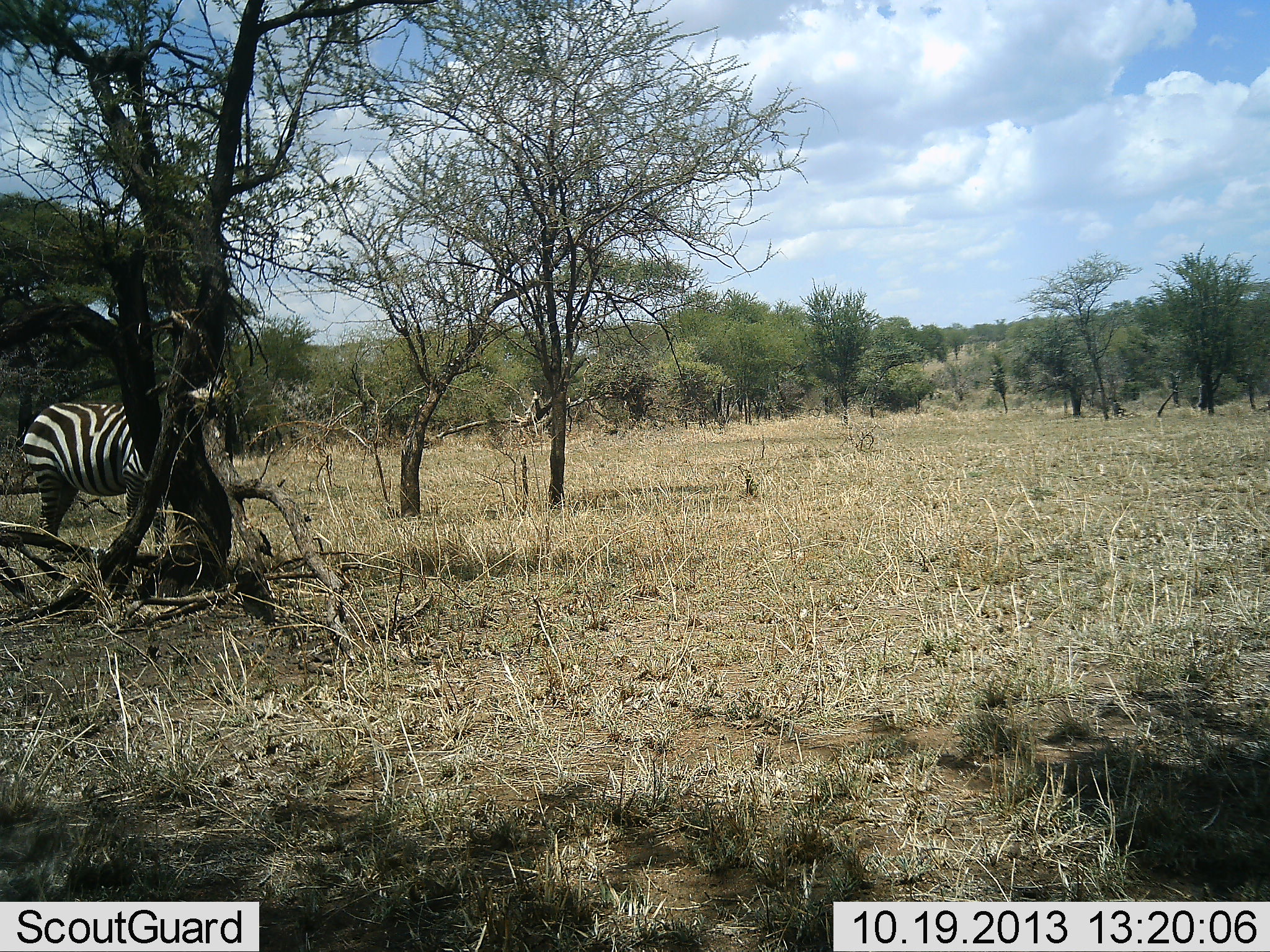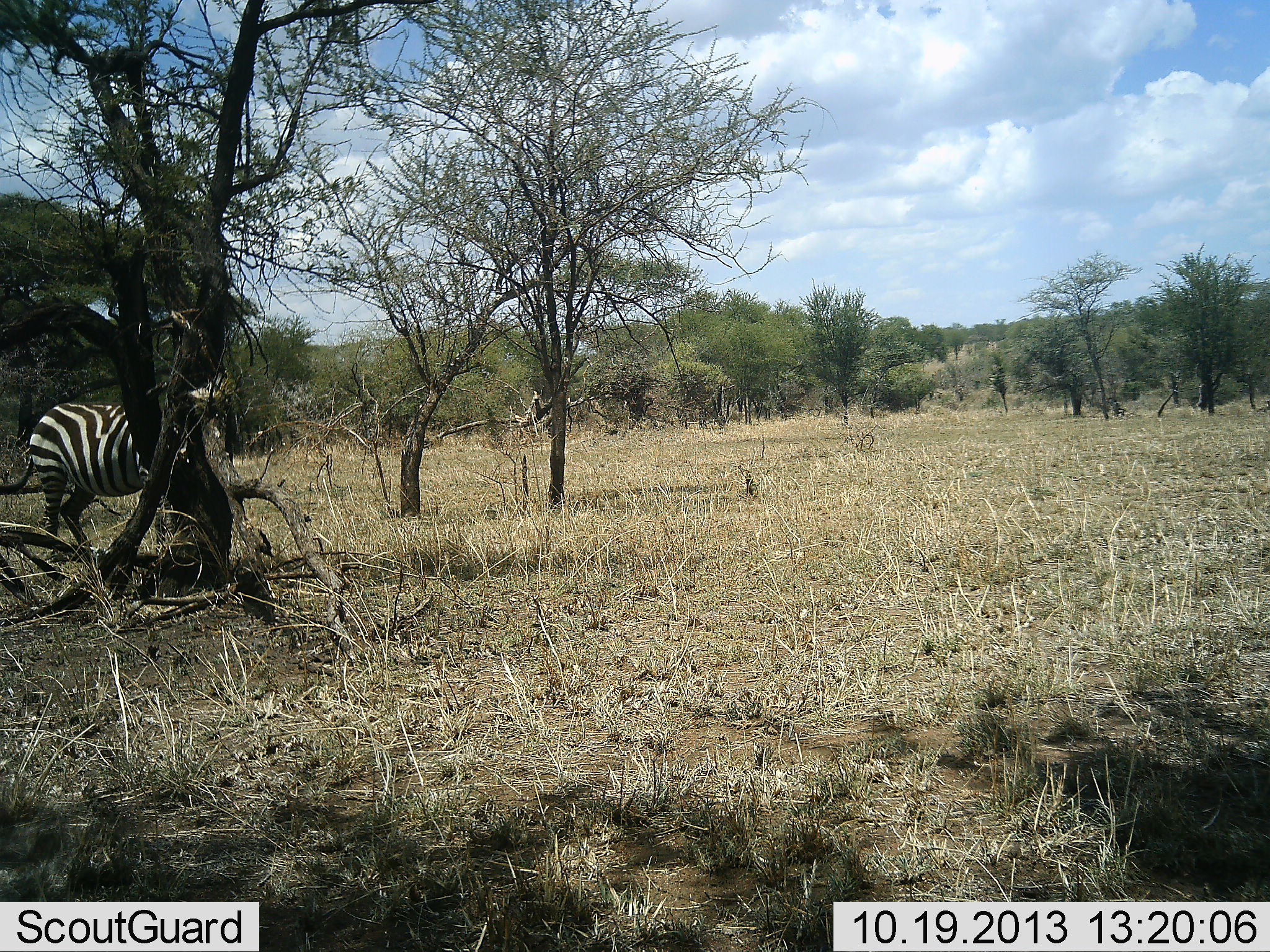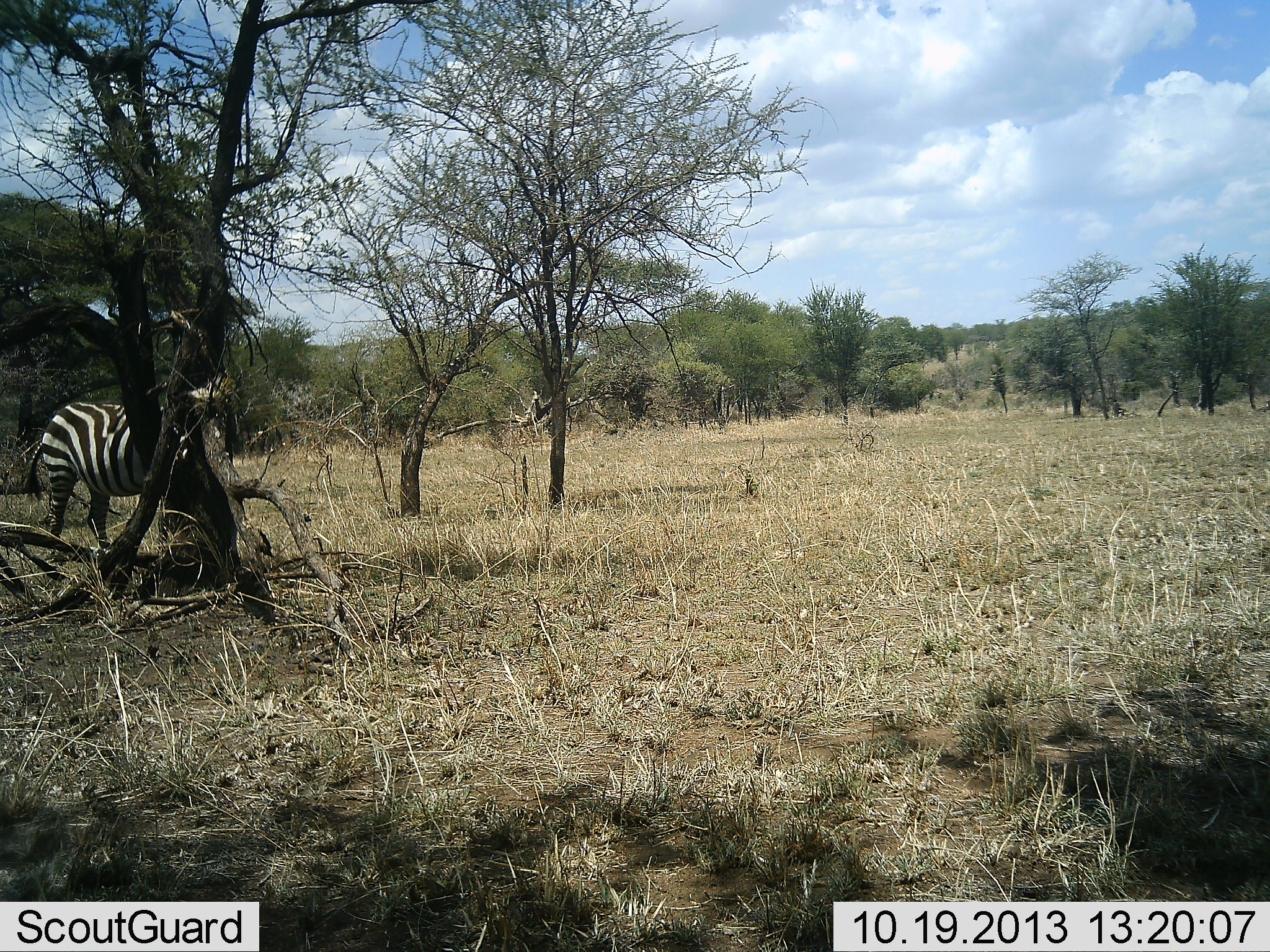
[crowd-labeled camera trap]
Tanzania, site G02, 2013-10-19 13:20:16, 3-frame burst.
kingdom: Animalia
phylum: Chordata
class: Mammalia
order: Perissodactyla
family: Equidae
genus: Equus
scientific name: Equus quagga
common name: plains zebra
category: zebra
Zebra (plains zebra) (Equus quagga), count 1. Behavior (volunteer vote fractions): standing 50%, resting 0%, moving 30%, interacting 0%. Young present (vote fraction): 0%. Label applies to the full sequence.